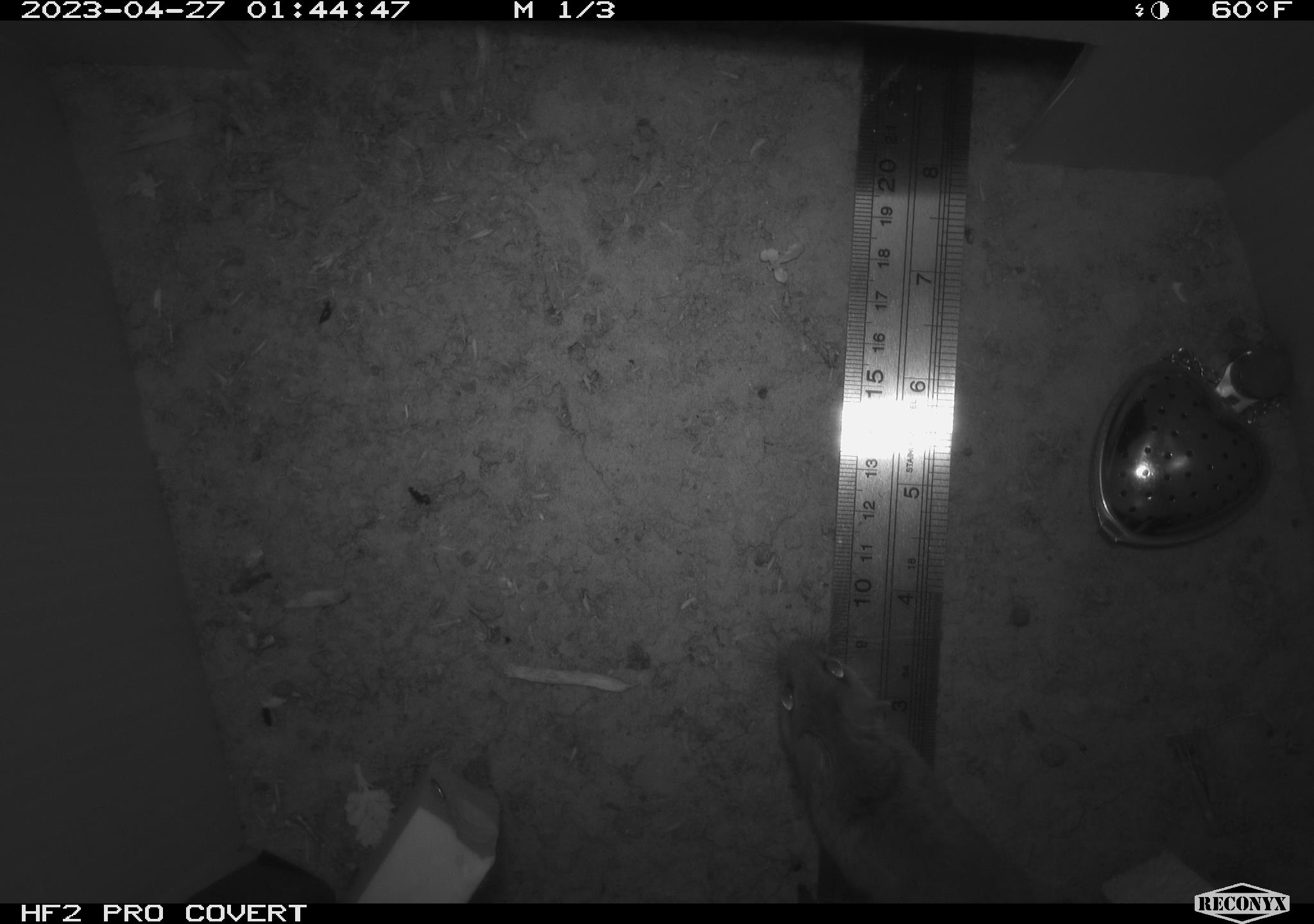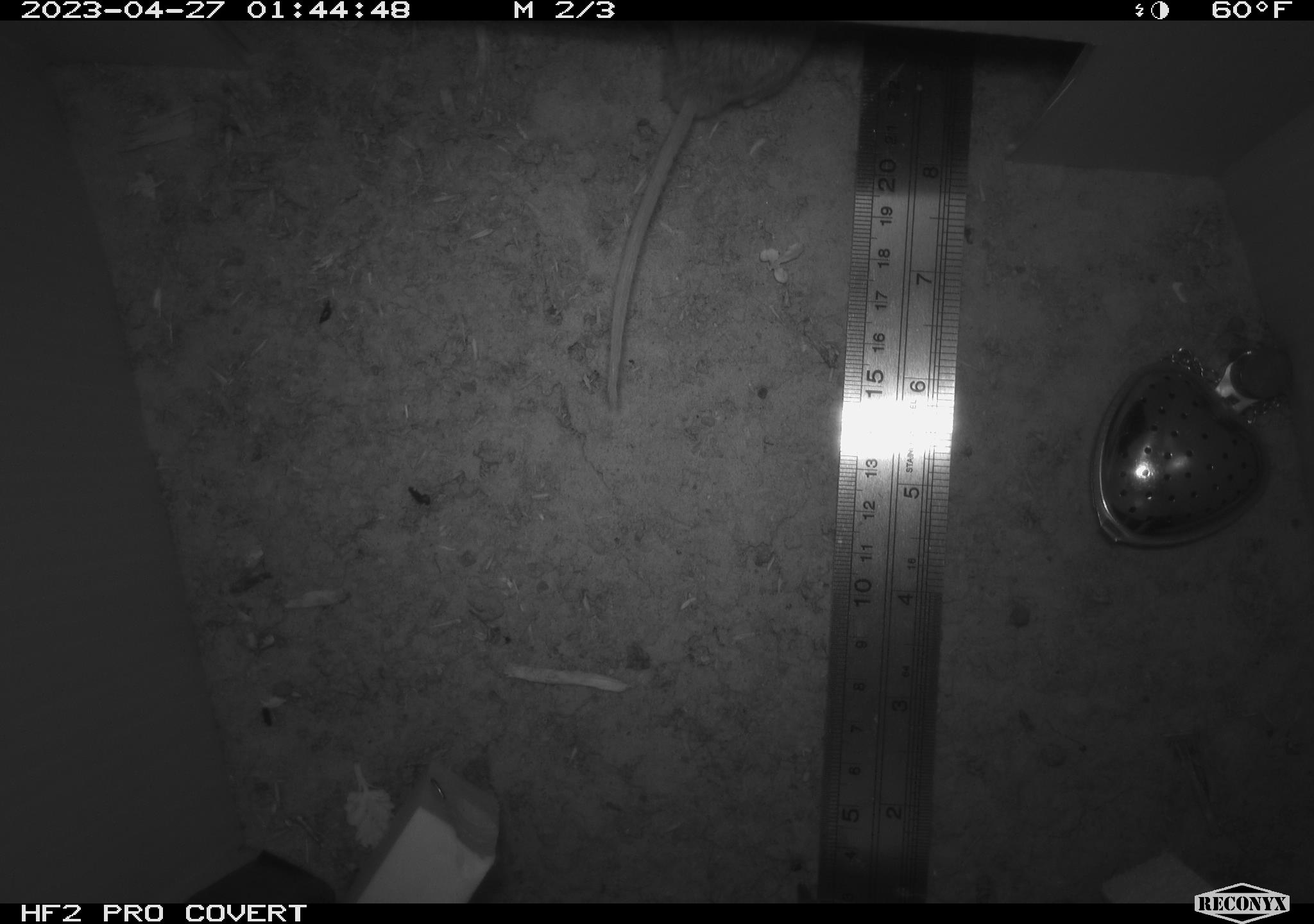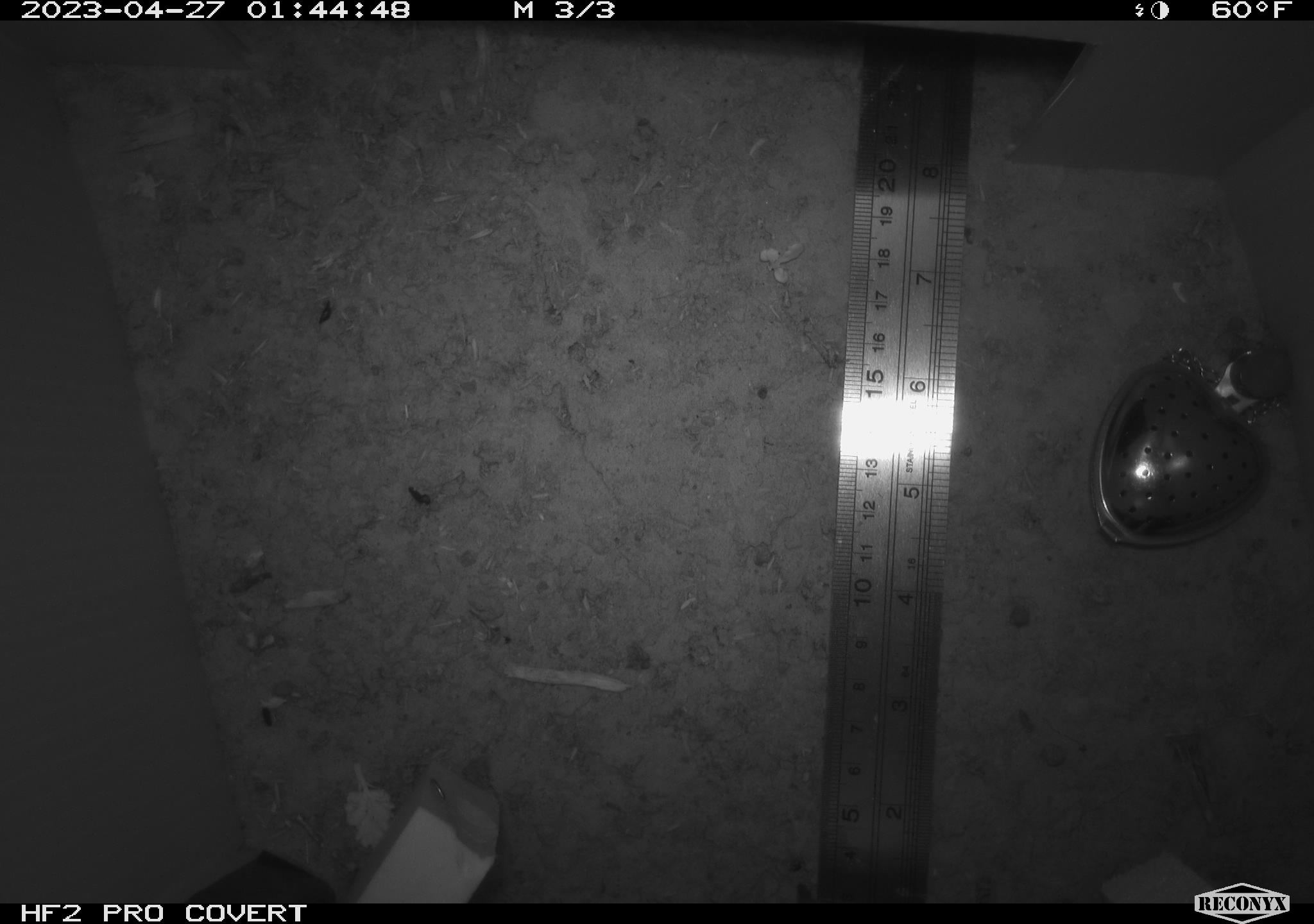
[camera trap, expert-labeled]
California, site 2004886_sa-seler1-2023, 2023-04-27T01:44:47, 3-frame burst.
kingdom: Animalia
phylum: Chordata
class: Mammalia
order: Rodentia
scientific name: Rodentia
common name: mouse species